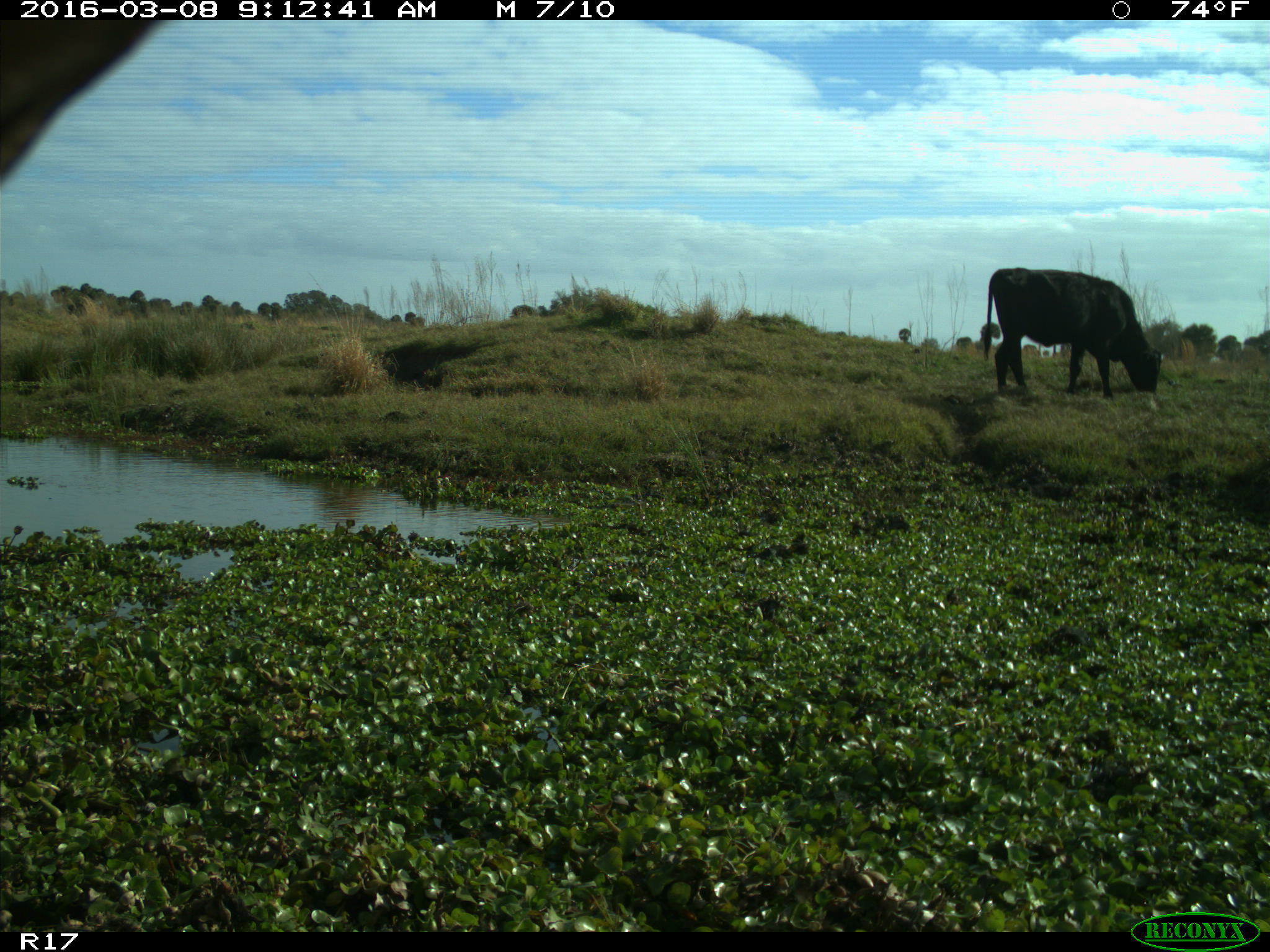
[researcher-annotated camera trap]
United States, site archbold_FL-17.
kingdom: Animalia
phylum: Chordata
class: Mammalia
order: Artiodactyla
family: Bovidae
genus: Bos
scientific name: Bos taurus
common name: domestic cow